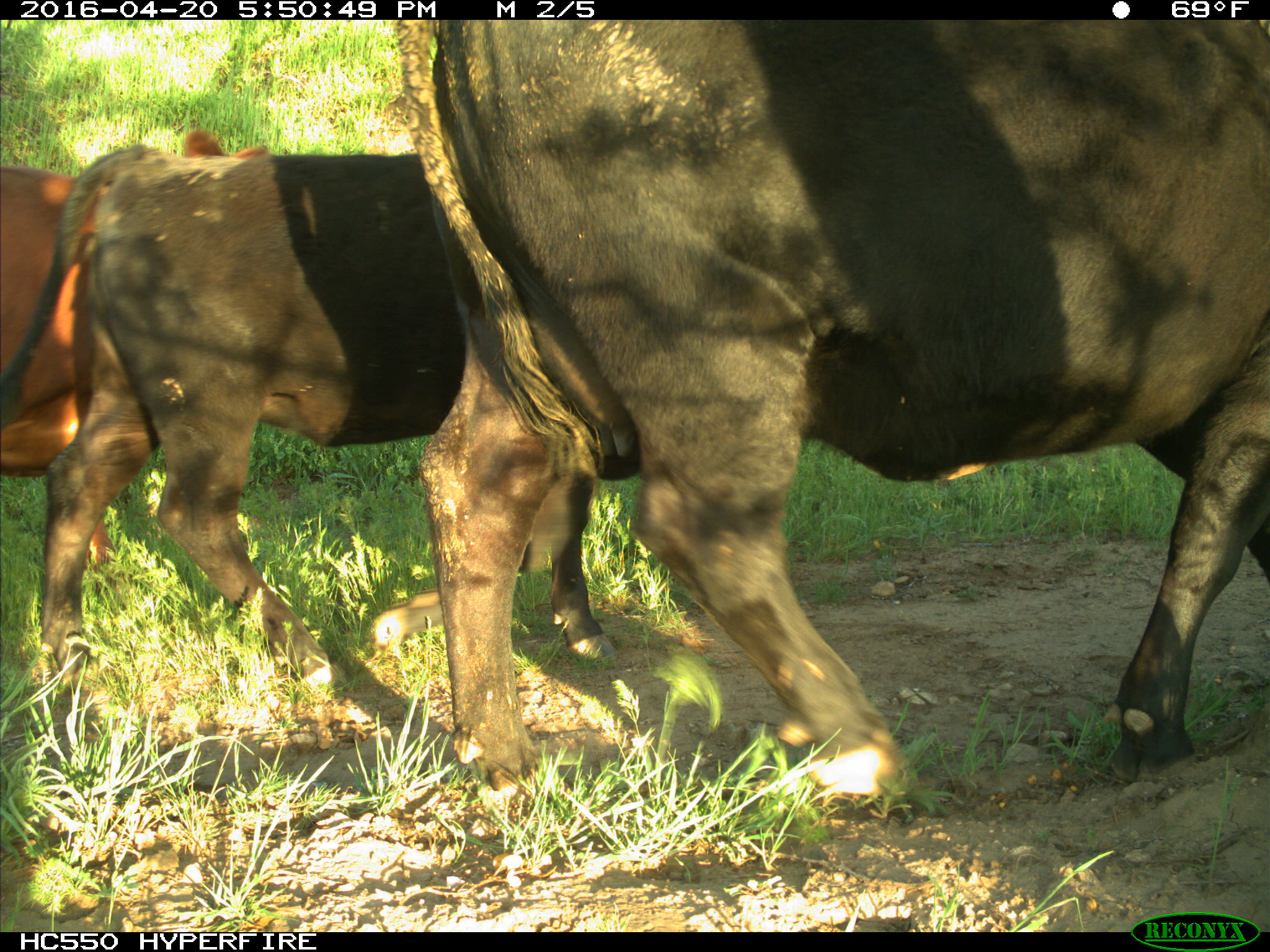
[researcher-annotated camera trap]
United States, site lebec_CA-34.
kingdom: Animalia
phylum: Chordata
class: Mammalia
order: Artiodactyla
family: Bovidae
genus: Bos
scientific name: Bos taurus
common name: domestic cow